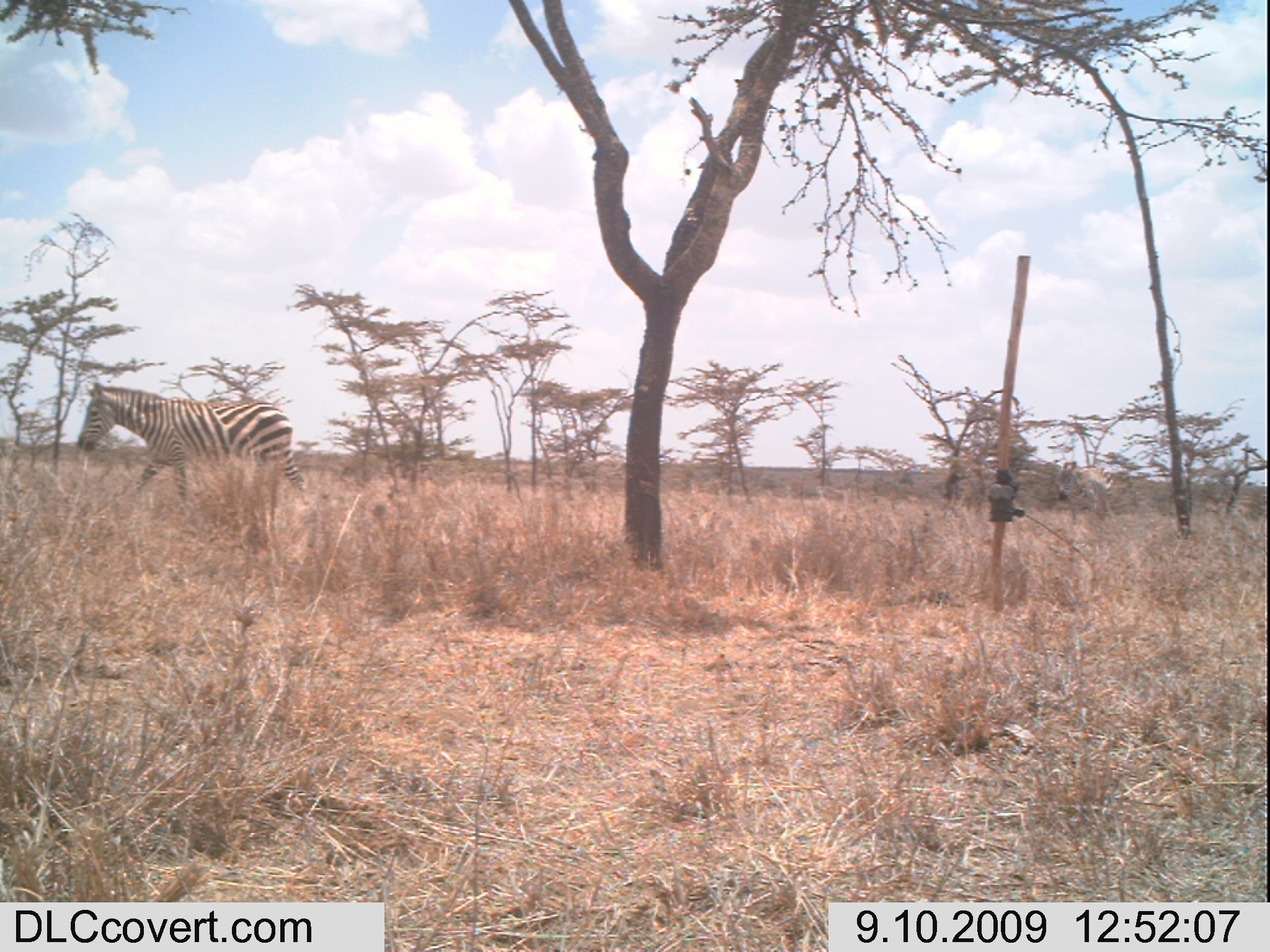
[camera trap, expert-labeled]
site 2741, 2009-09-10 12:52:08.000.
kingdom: Animalia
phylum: Chordata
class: Mammalia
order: Perissodactyla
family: Equidae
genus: Equus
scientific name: Equus quagga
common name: plains zebra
Equus quagga (plains zebra), count 2.